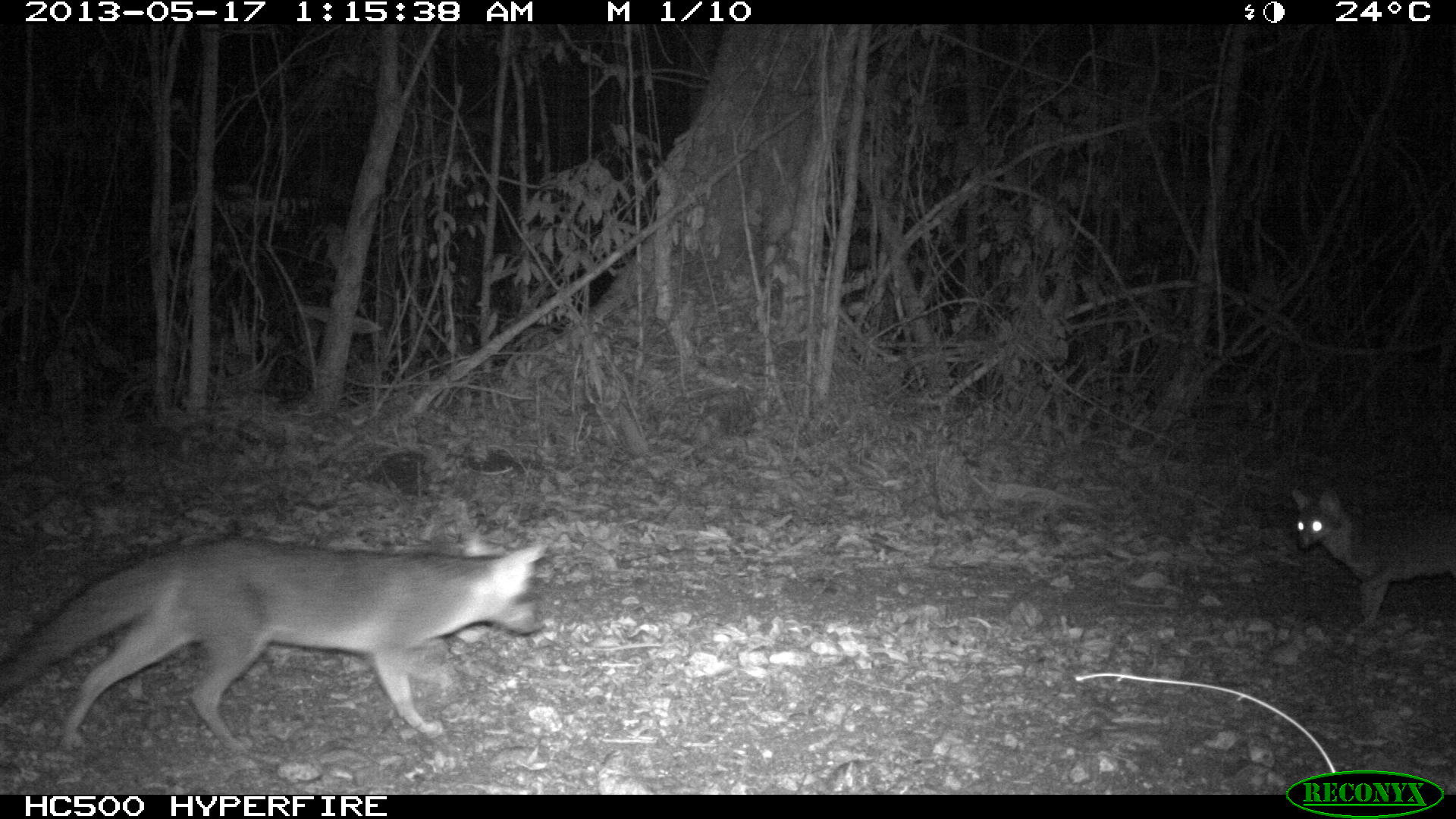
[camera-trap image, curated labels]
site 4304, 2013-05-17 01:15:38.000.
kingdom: Animalia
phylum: Chordata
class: Mammalia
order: Carnivora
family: Canidae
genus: Urocyon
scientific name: Urocyon cinereoargenteus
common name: gray fox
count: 2